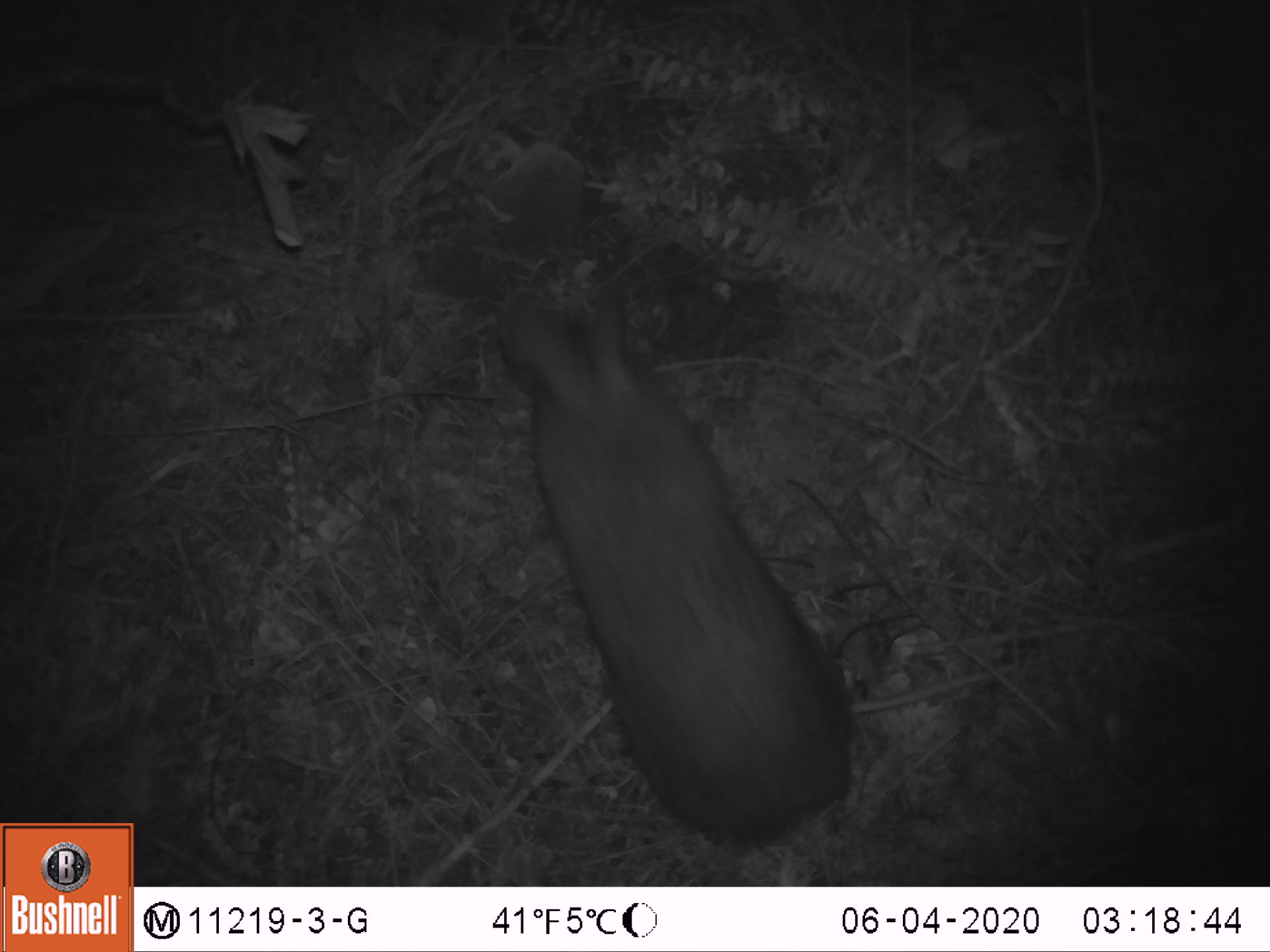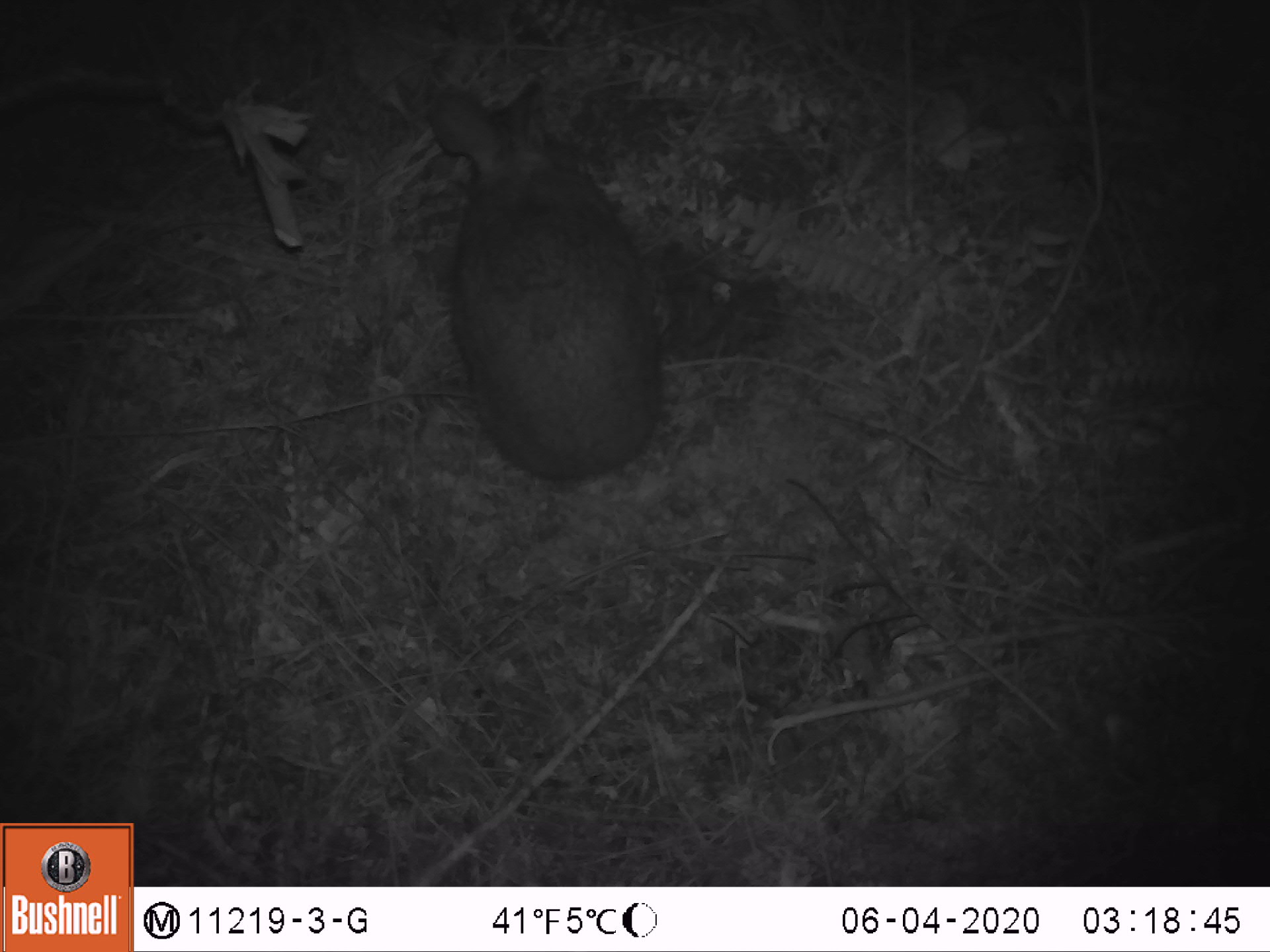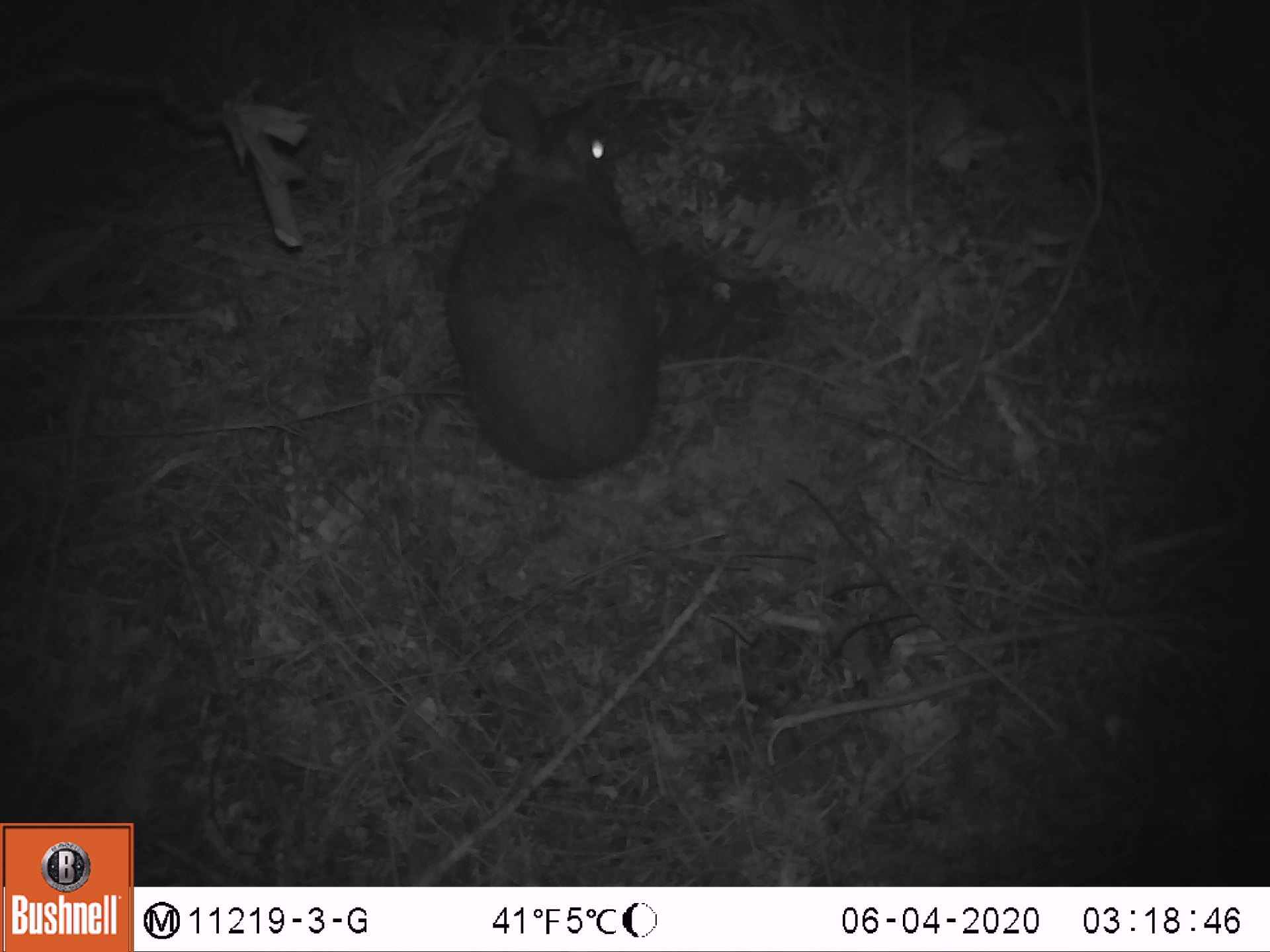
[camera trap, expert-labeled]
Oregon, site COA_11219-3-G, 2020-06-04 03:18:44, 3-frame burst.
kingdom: Animalia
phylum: Chordata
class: Mammalia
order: Lagomorpha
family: Leporidae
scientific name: Leporidae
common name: hares and rabbits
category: leporidae family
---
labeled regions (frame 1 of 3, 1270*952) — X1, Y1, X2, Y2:
leporidae family: 489, 280, 868, 848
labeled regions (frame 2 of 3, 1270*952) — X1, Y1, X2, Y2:
leporidae family: 417, 68, 665, 487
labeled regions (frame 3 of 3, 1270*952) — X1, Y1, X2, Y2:
leporidae family: 440, 79, 665, 487